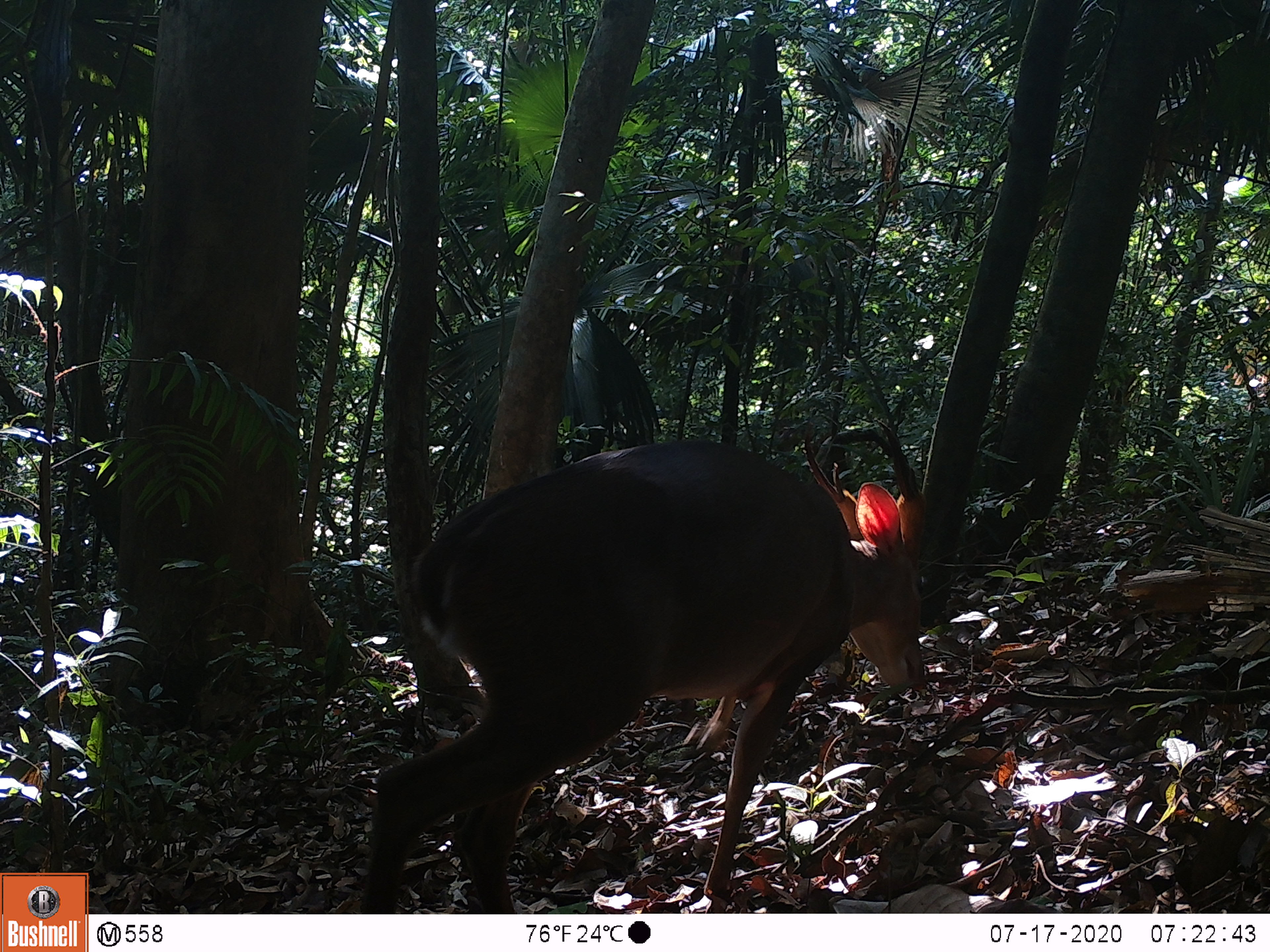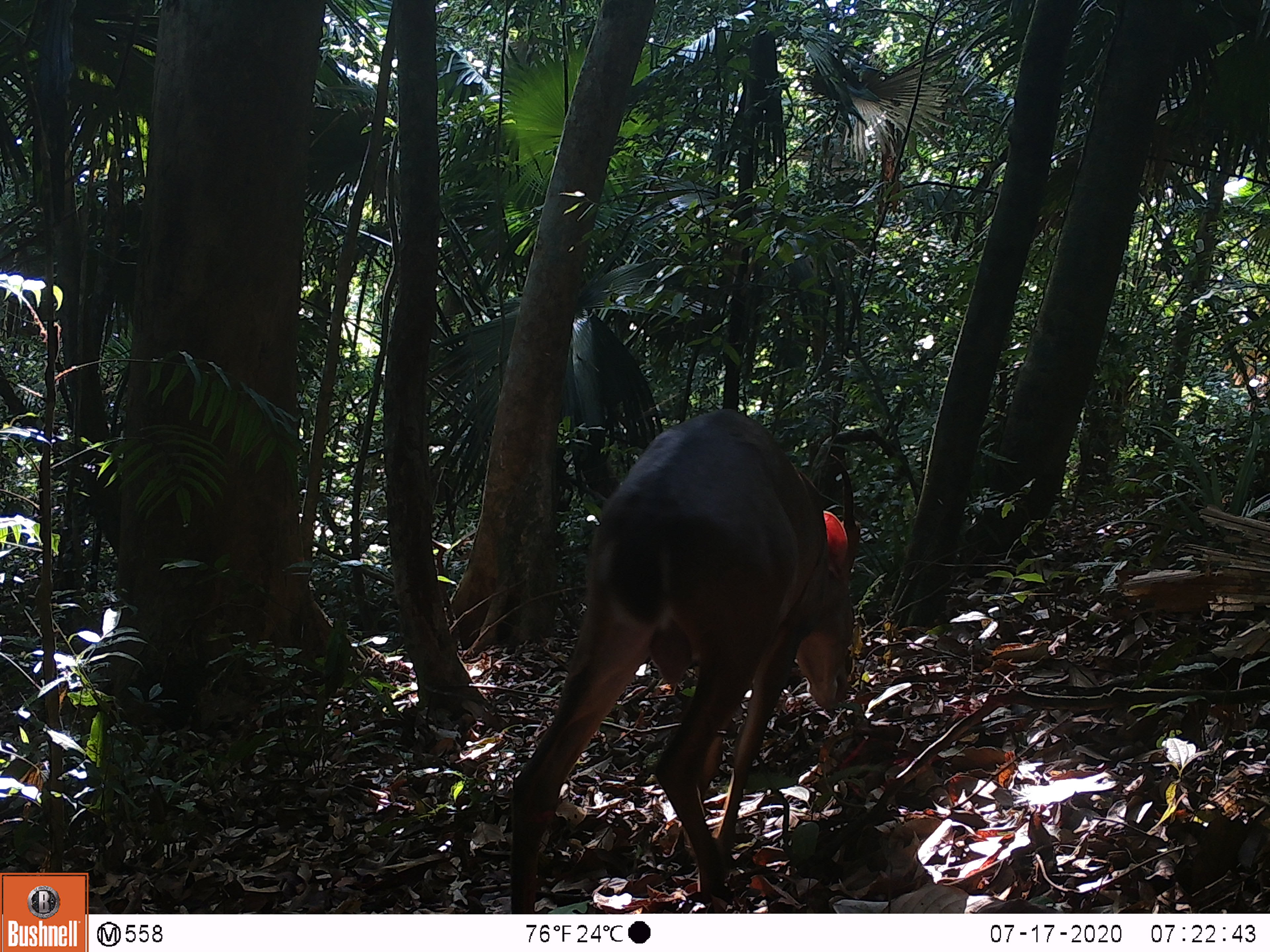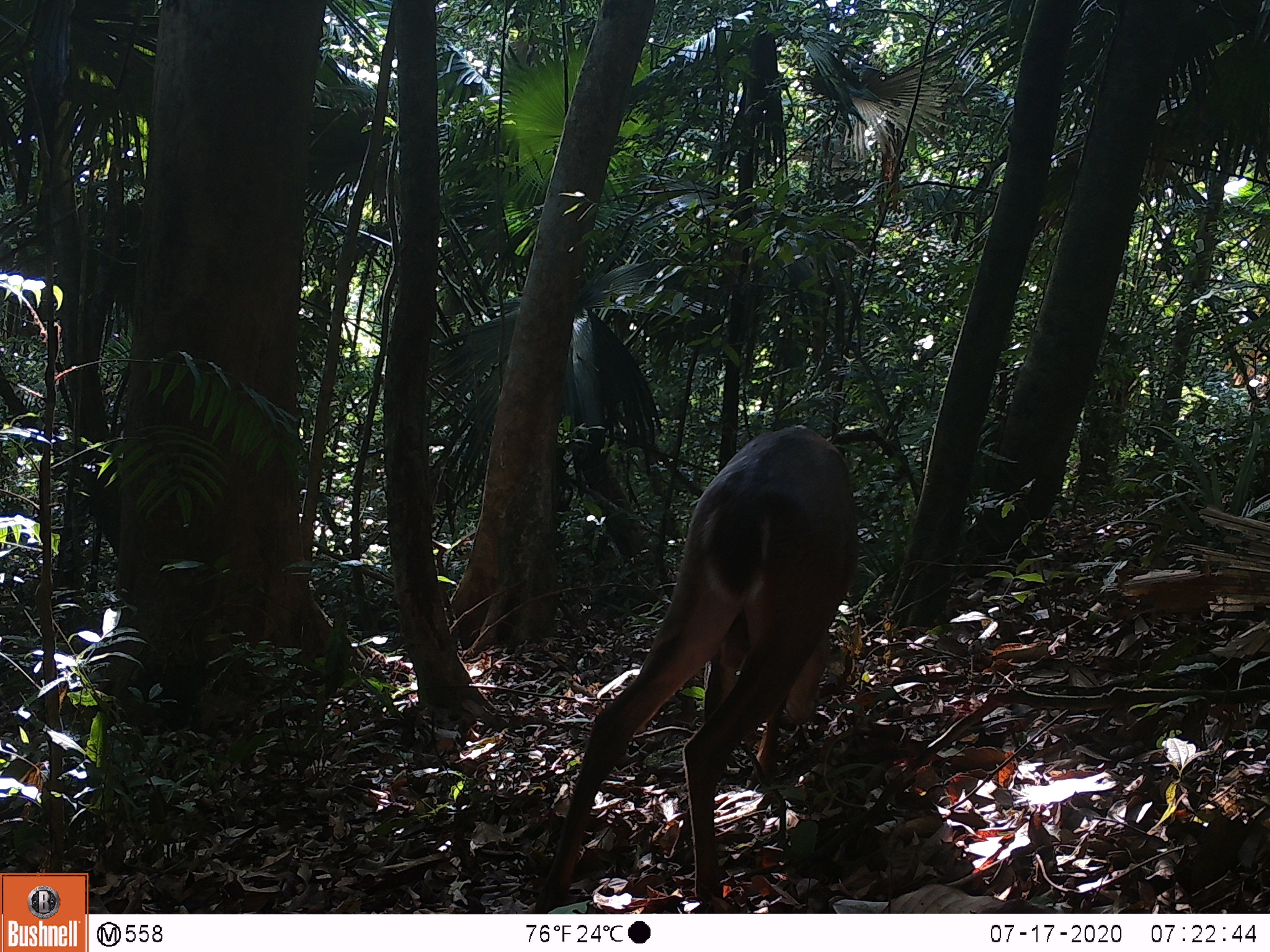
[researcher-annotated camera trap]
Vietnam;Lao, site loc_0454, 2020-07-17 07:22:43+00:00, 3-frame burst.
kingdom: Animalia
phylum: Chordata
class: Mammalia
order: Artiodactyla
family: Cervidae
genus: Muntiacus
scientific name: Muntiacus vuquangensis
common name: large-antlered muntjac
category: large antlered muntjac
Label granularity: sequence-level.